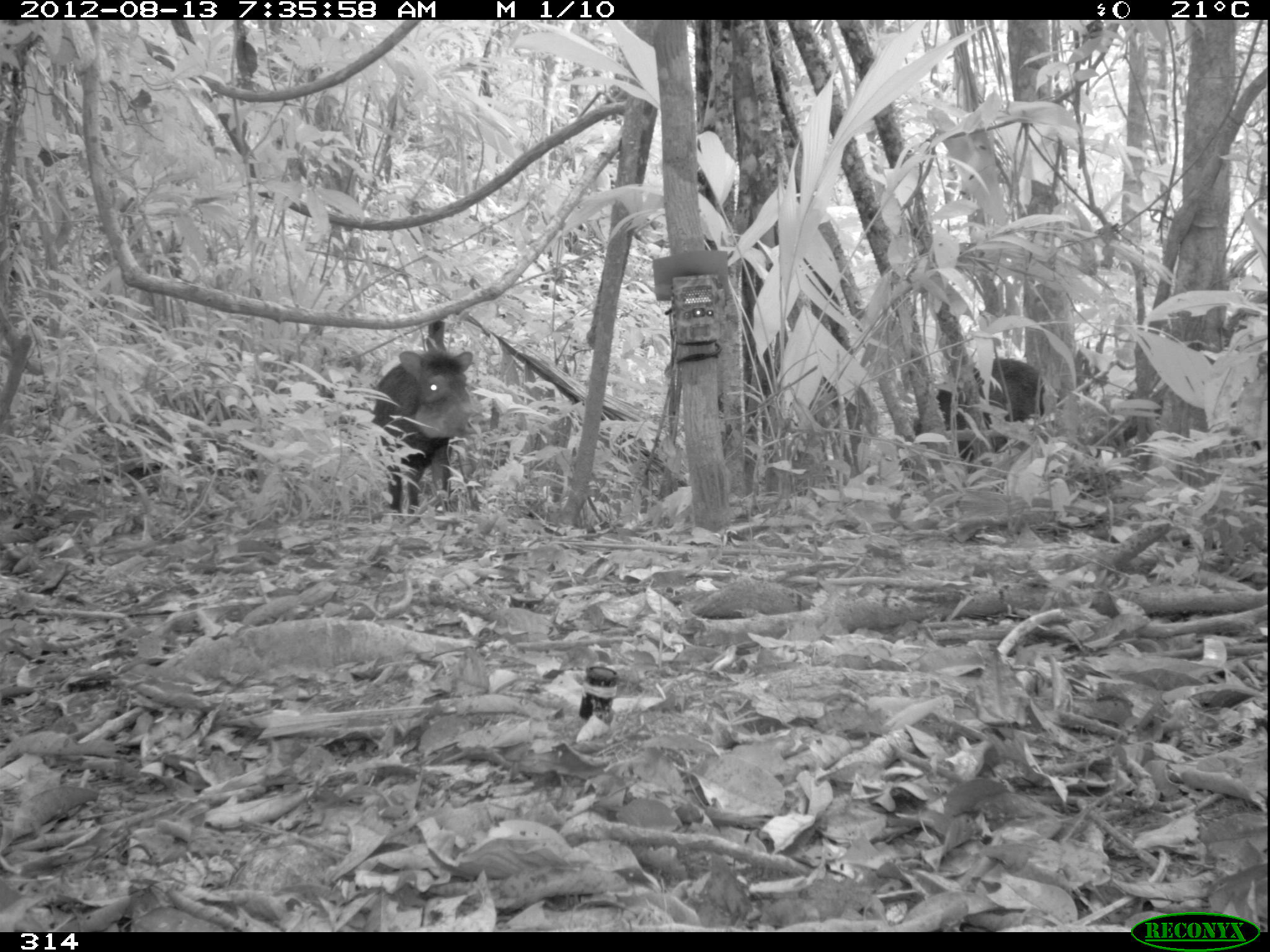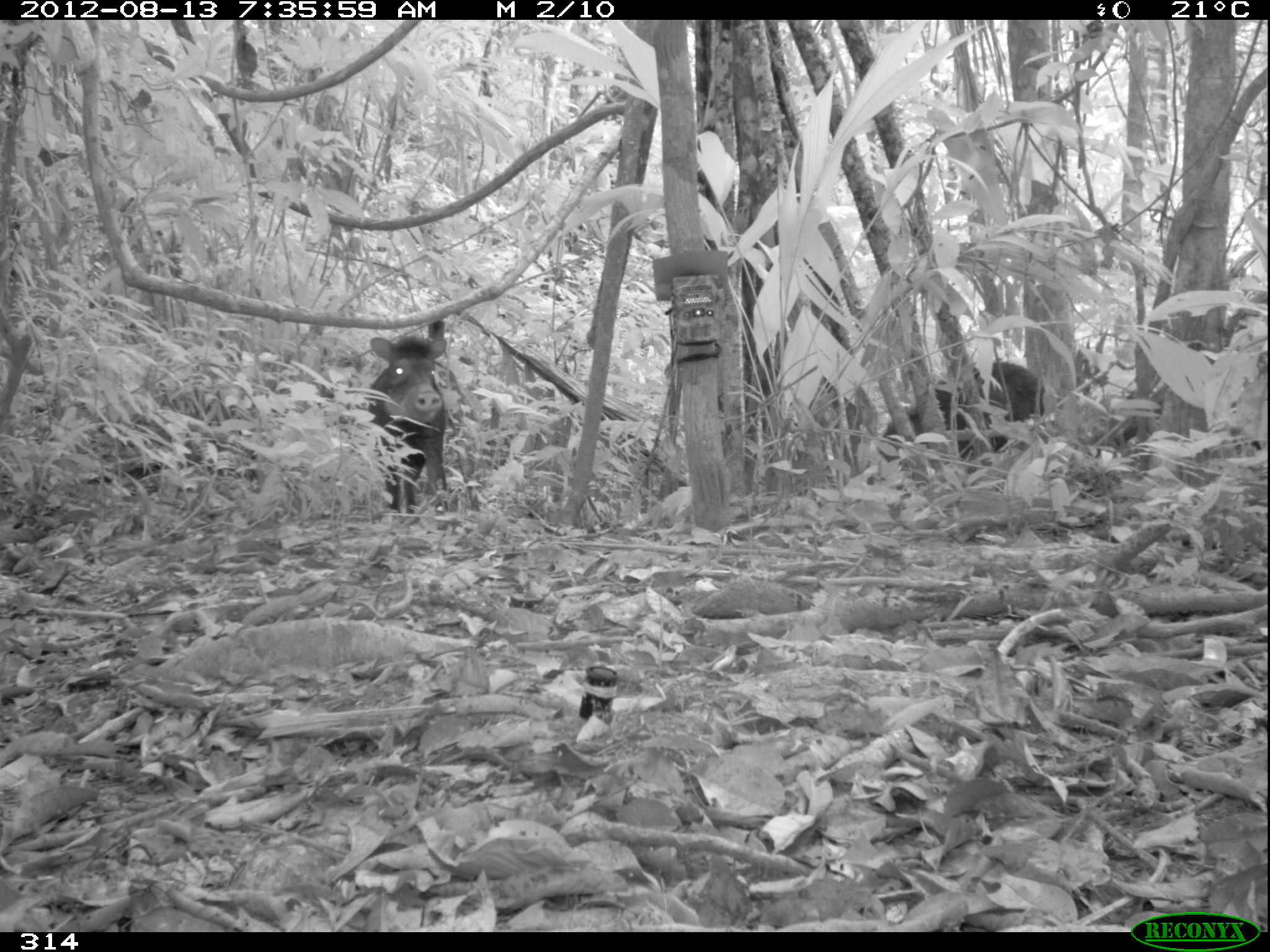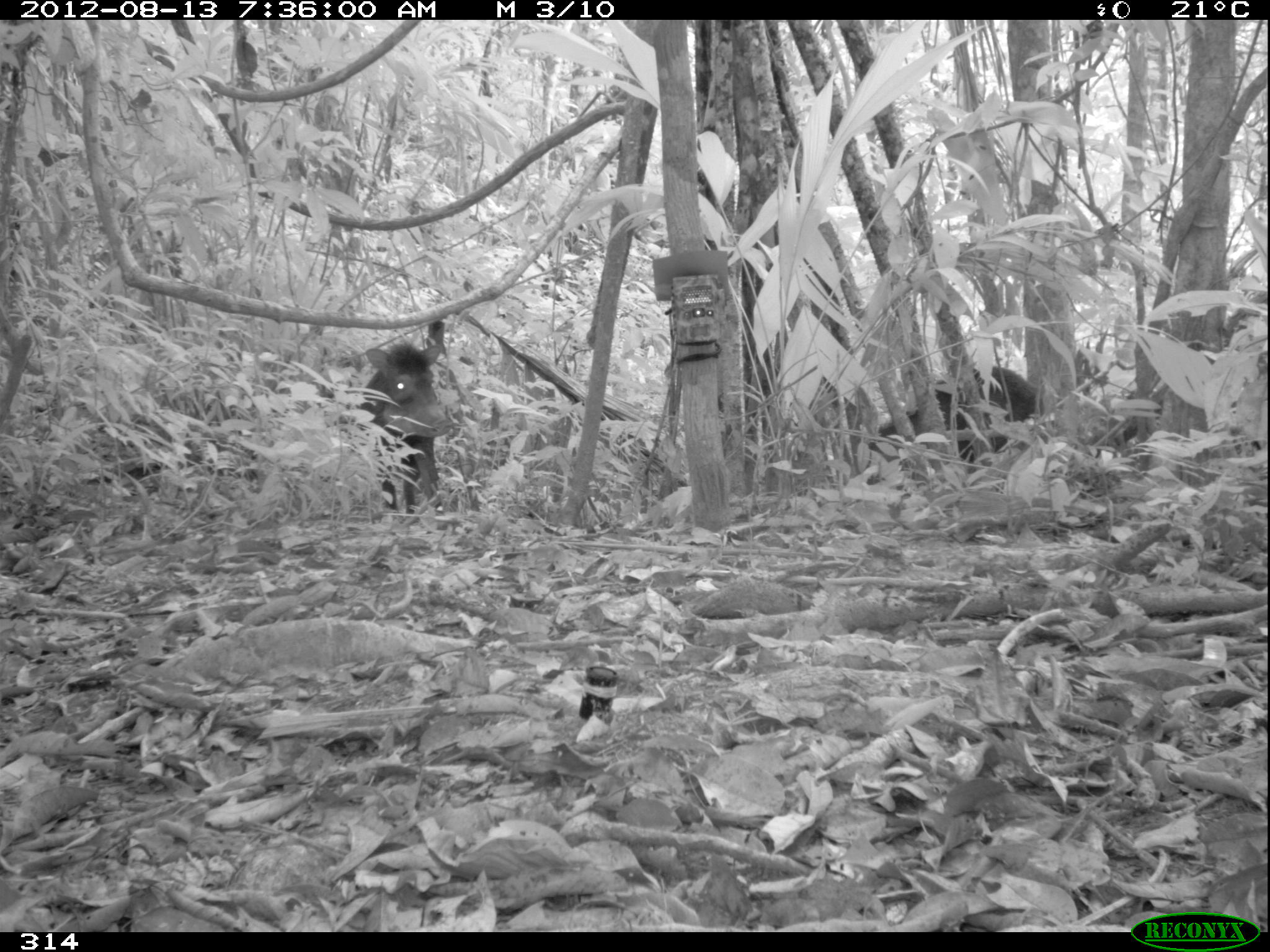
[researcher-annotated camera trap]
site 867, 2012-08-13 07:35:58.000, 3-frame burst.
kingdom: Animalia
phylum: Chordata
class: Mammalia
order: Artiodactyla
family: Tayassuidae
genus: Tayassu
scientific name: Tayassu pecari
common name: white-lipped peccary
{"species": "Tayassu pecari (white-lipped peccary)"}